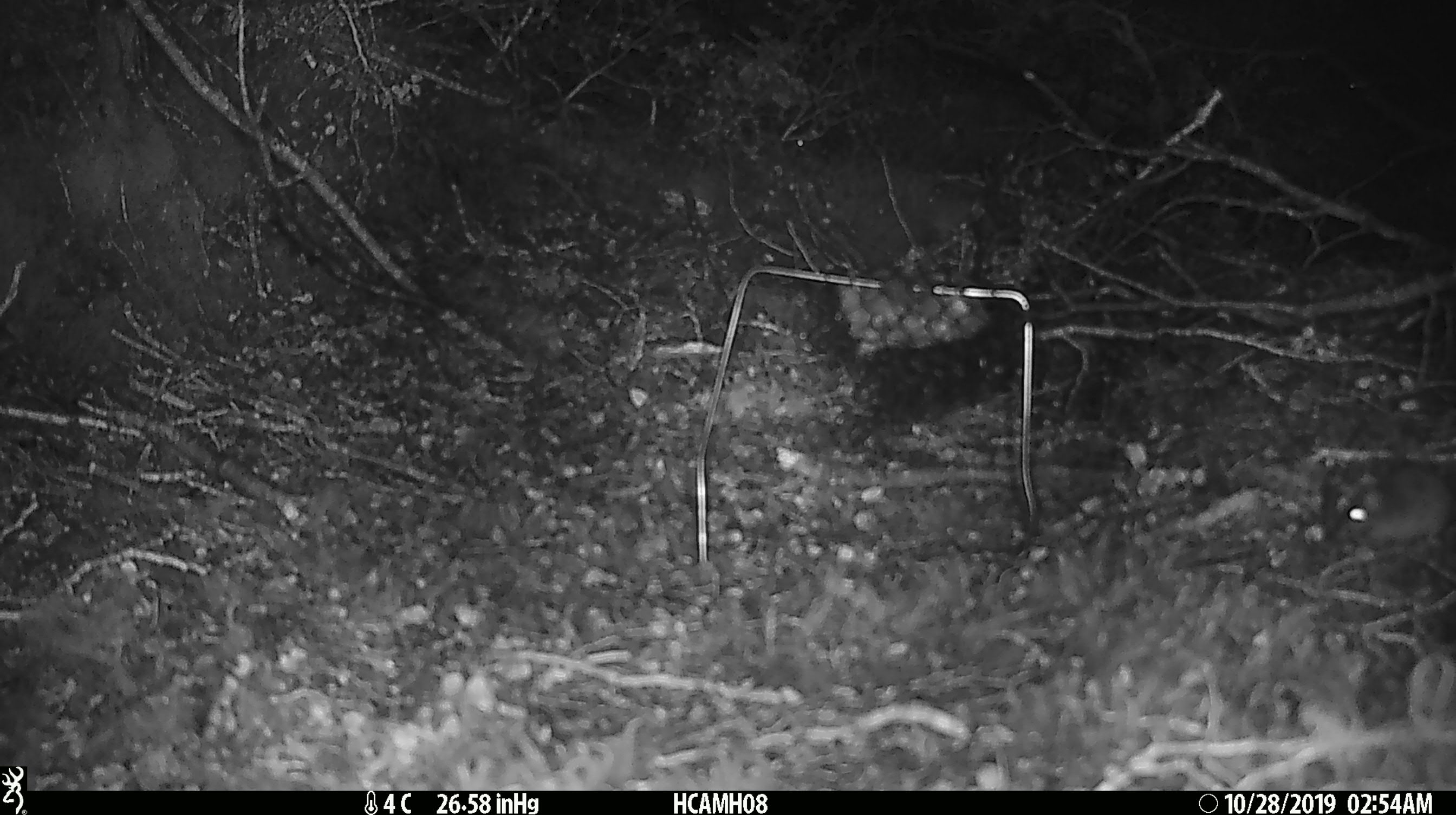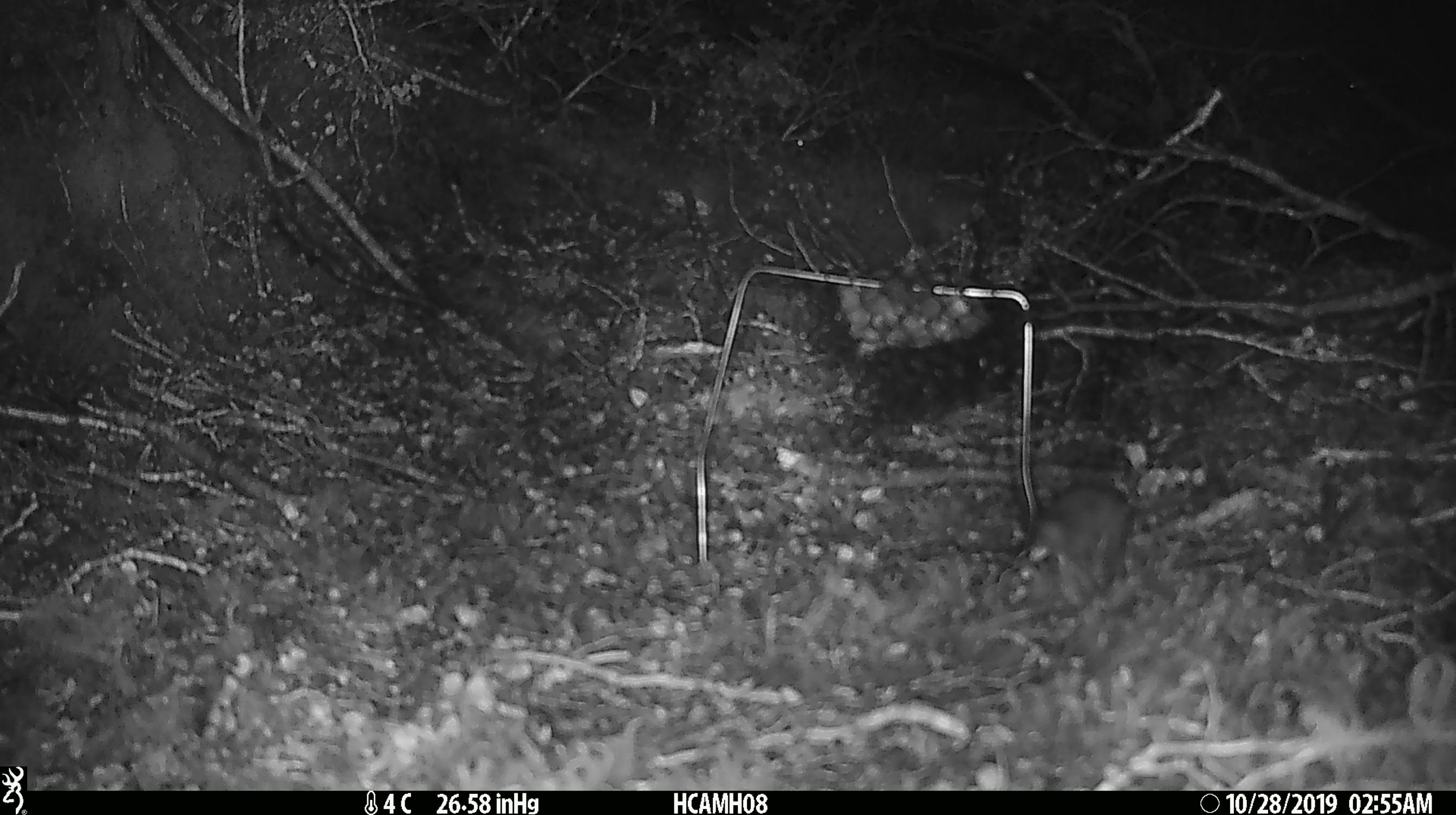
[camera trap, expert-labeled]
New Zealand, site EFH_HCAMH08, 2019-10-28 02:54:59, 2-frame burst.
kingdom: Animalia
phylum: Chordata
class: Mammalia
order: Rodentia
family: Muridae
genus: Mus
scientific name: Mus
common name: mouse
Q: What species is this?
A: Mouse (Mus).